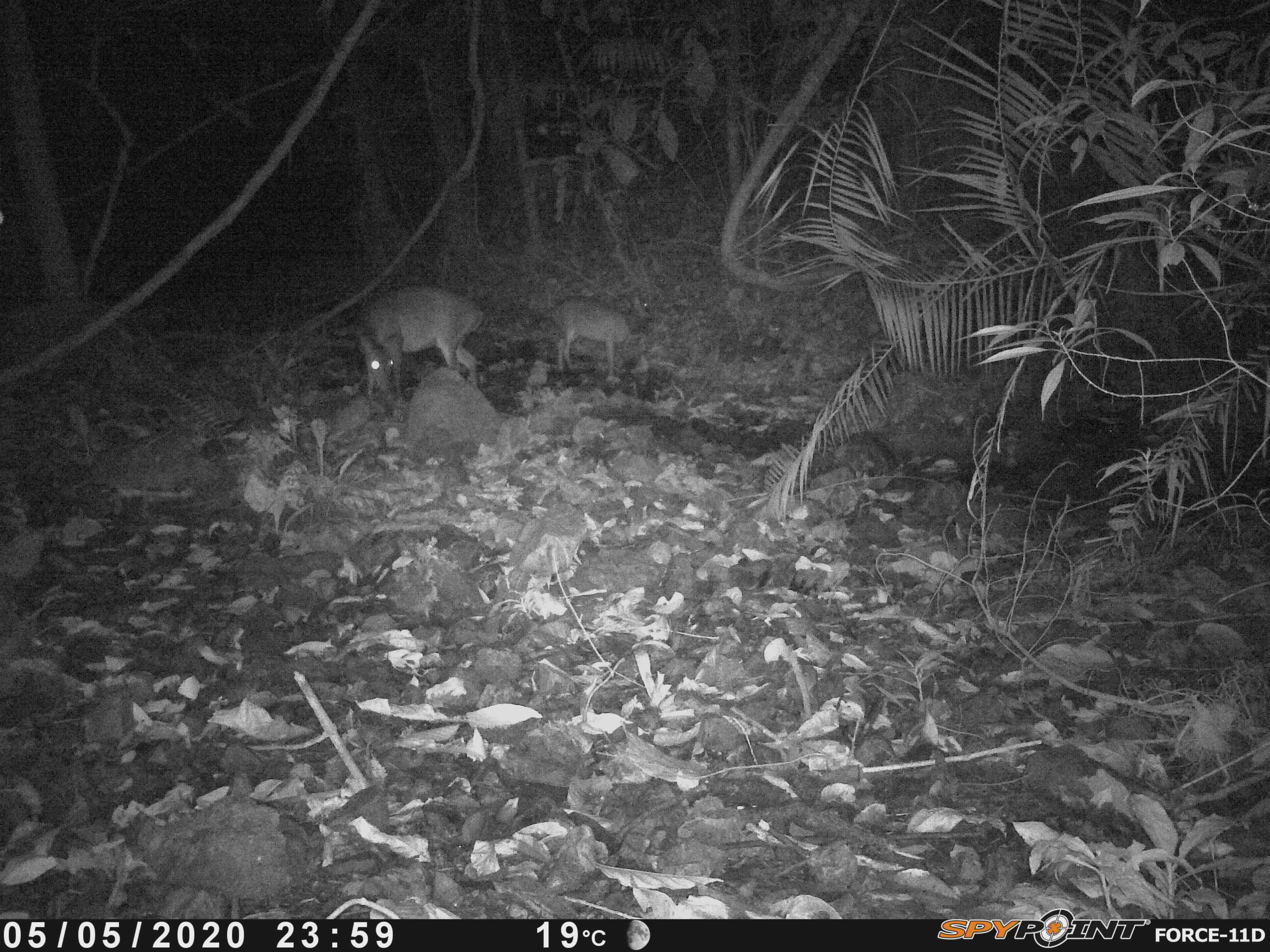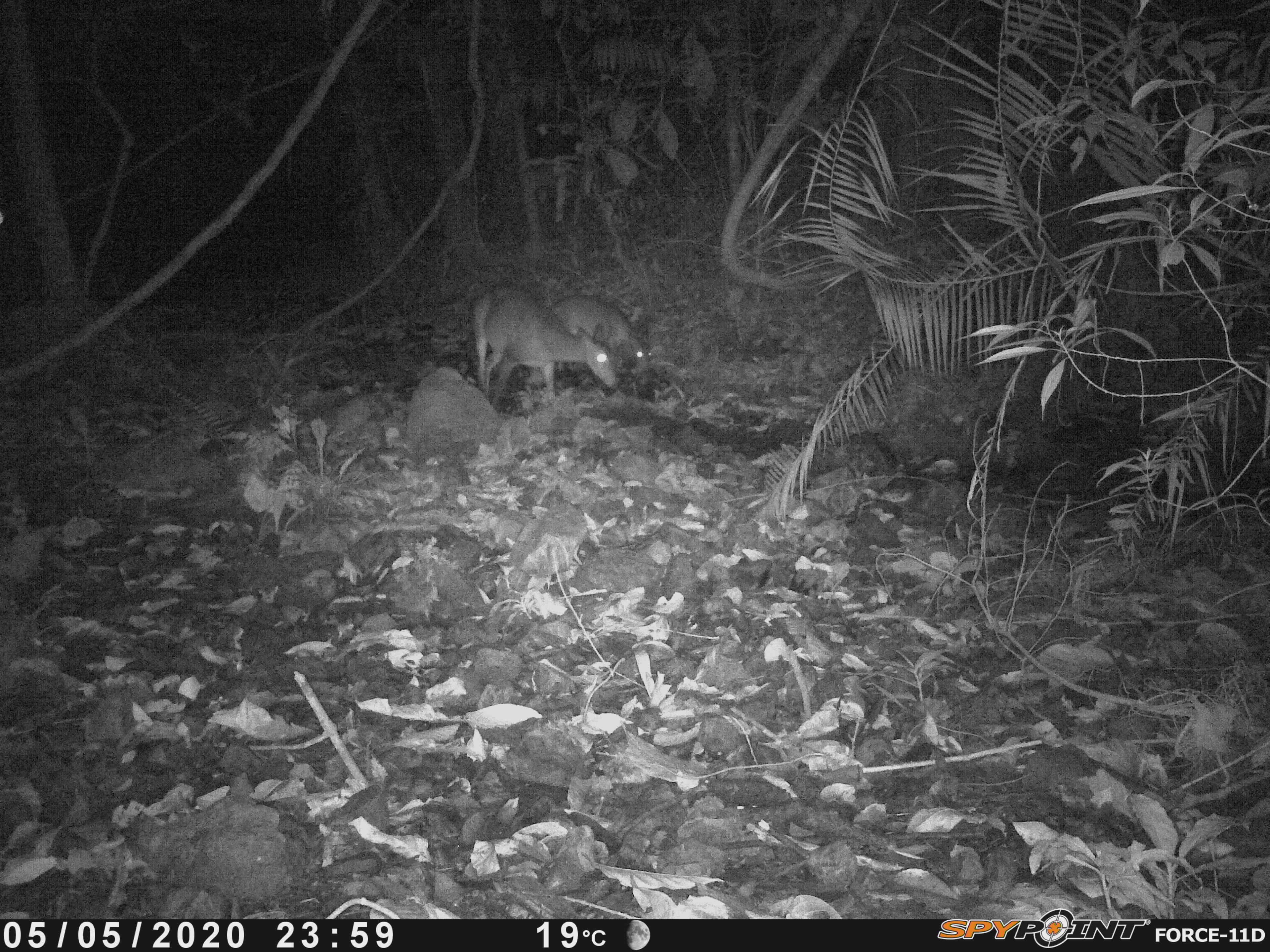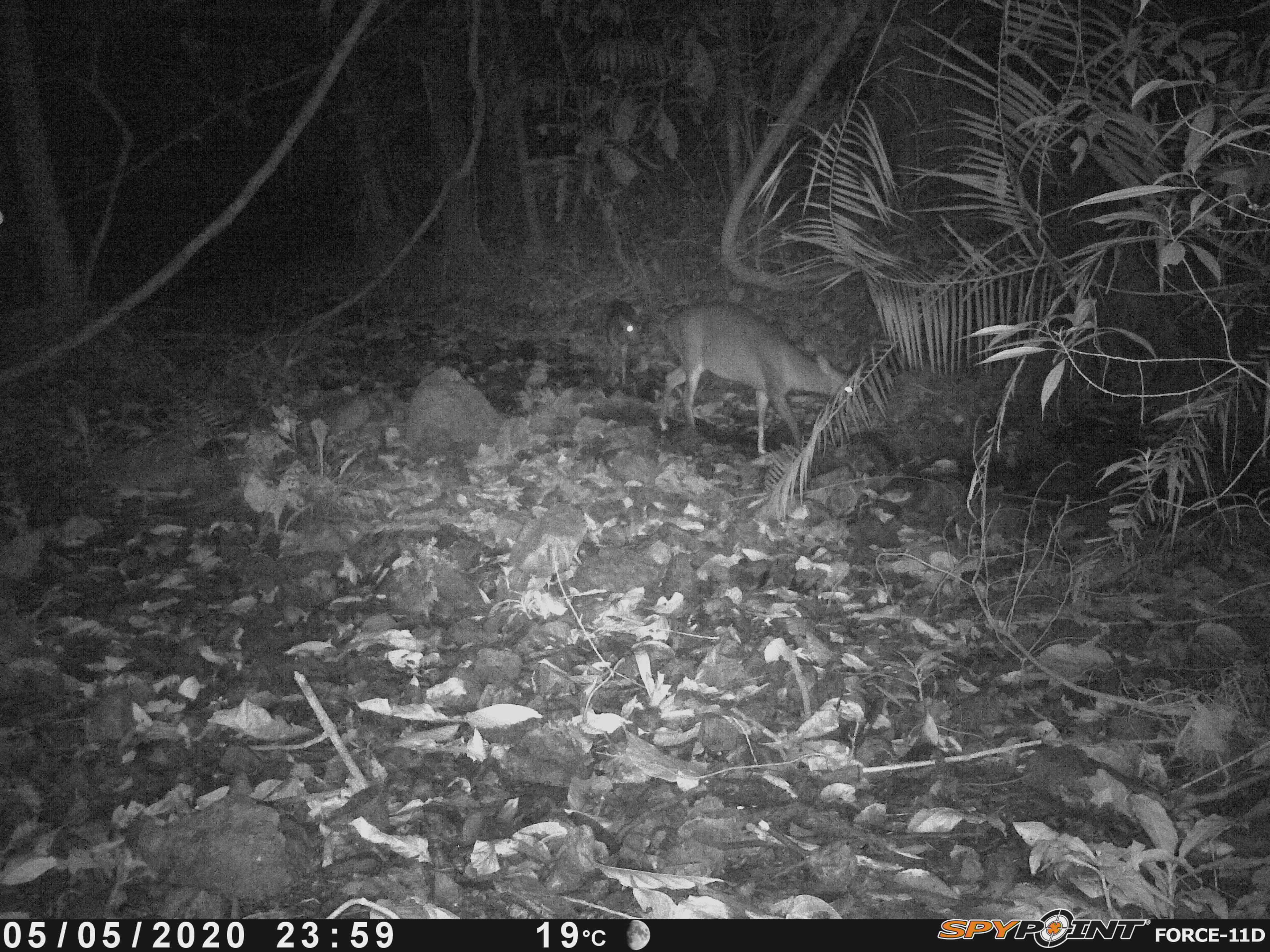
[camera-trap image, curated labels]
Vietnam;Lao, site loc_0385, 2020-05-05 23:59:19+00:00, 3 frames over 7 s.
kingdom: Animalia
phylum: Chordata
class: Mammalia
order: Artiodactyla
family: Cervidae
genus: Muntiacus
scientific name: Muntiacus vuquangensis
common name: large-antlered muntjac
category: large antlered muntjac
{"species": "large antlered muntjac (large-antlered muntjac) (Muntiacus vuquangensis)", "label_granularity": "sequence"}